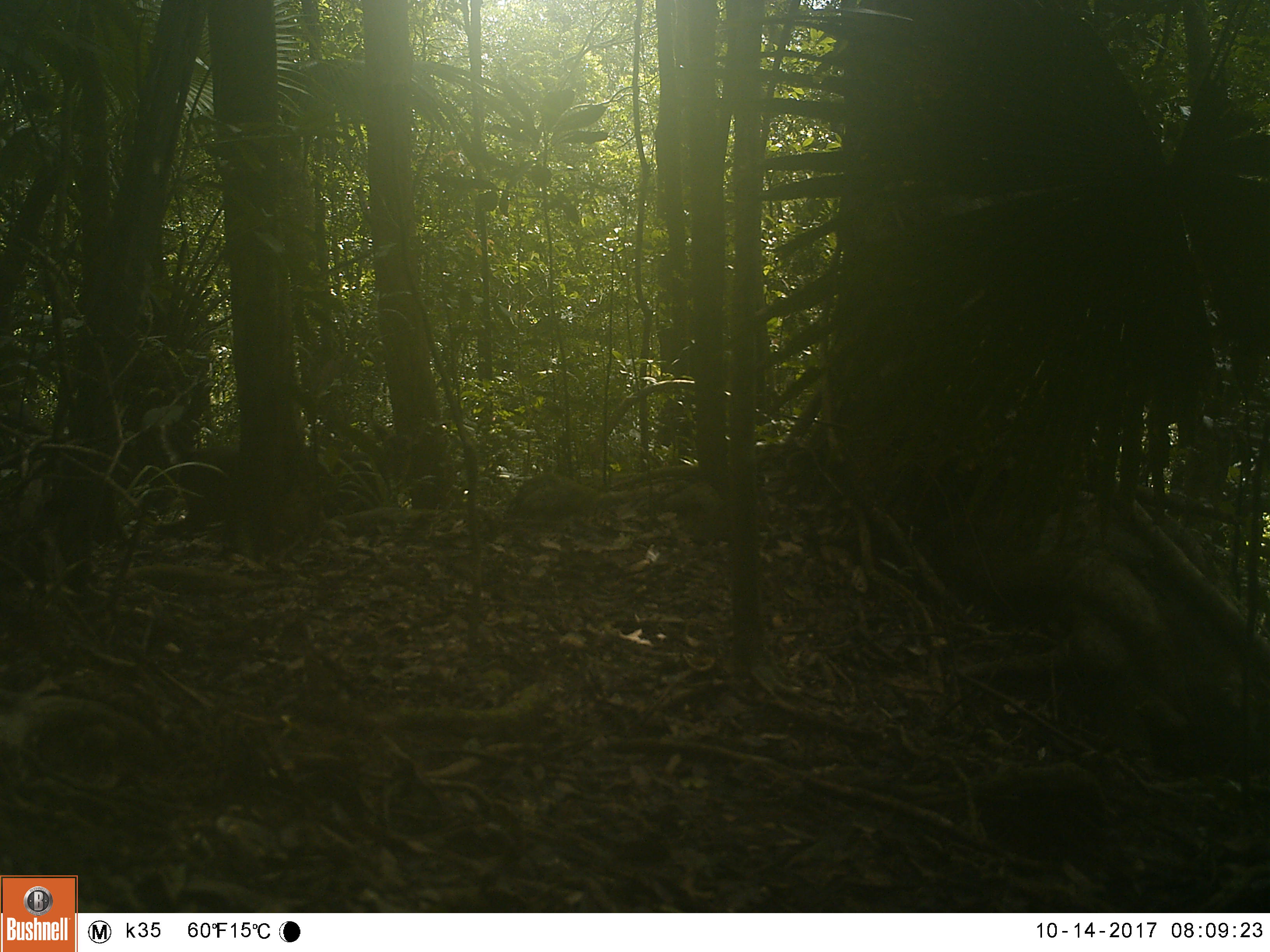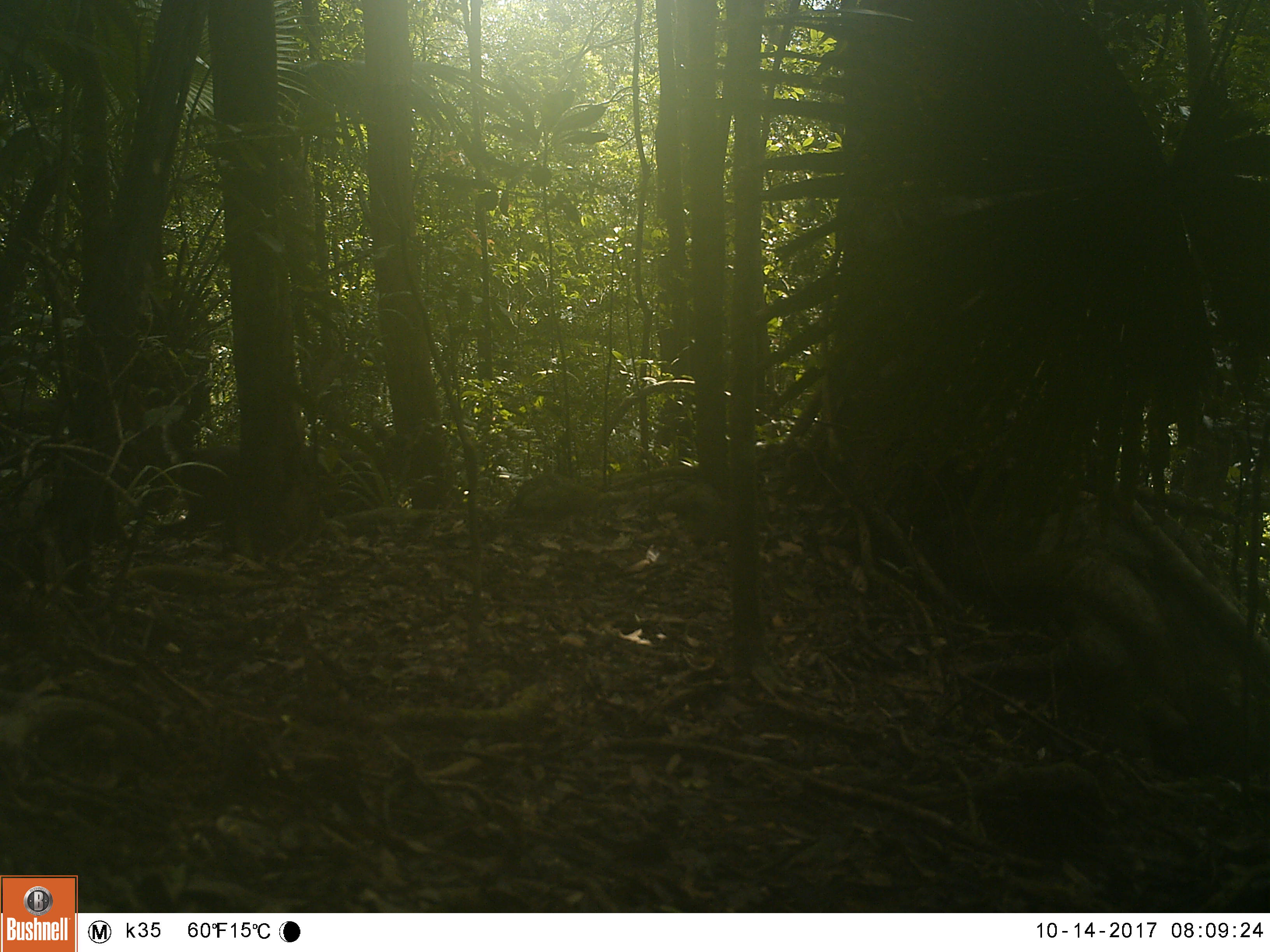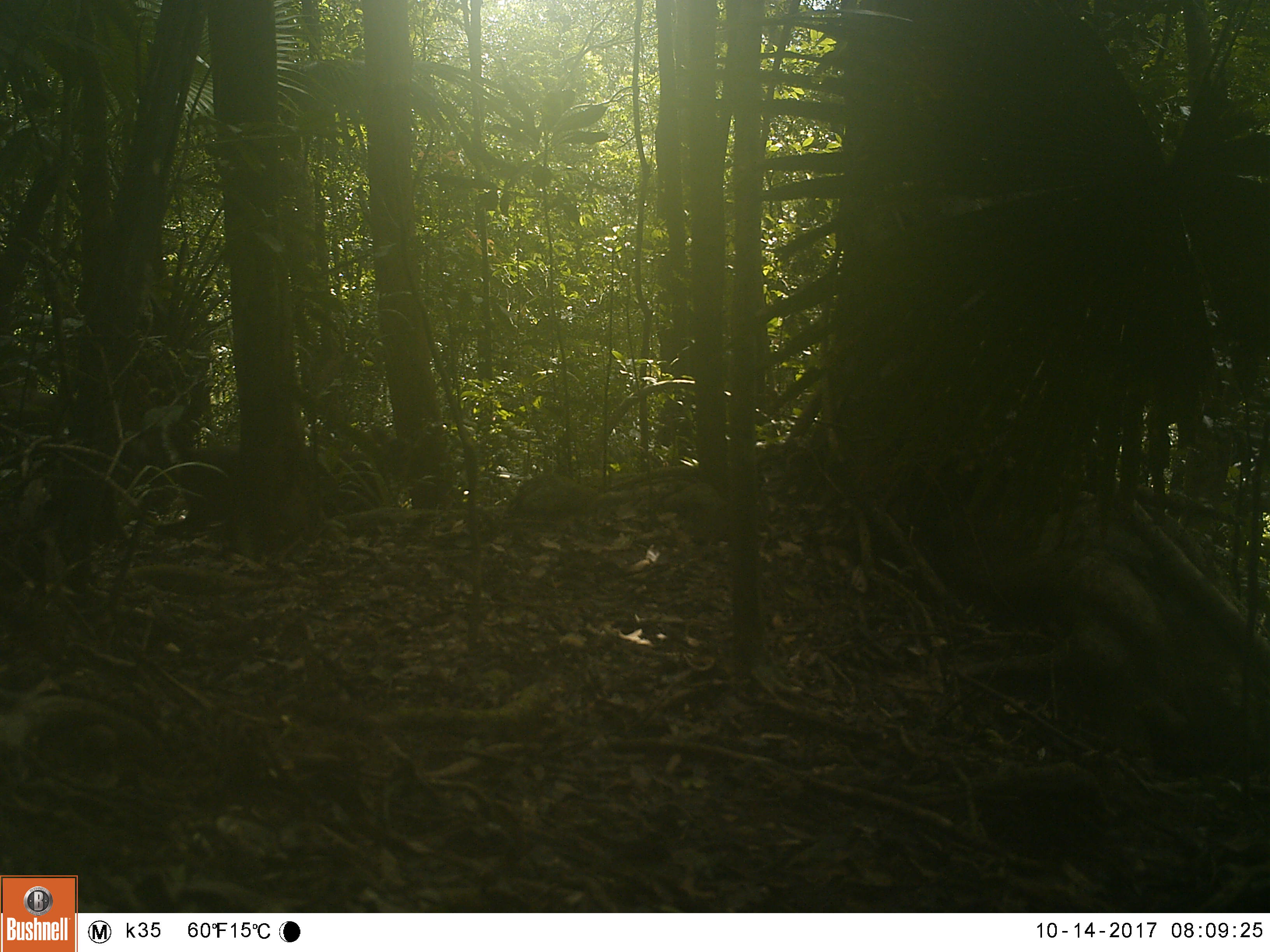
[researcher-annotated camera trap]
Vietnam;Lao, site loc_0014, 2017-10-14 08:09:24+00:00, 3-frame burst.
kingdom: Animalia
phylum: Chordata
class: Mammalia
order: Artiodactyla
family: Cervidae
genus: Muntiacus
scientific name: Muntiacus vuquangensis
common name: large-antlered muntjac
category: large antlered muntjac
Large antlered muntjac (large-antlered muntjac) (Muntiacus vuquangensis). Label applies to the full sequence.